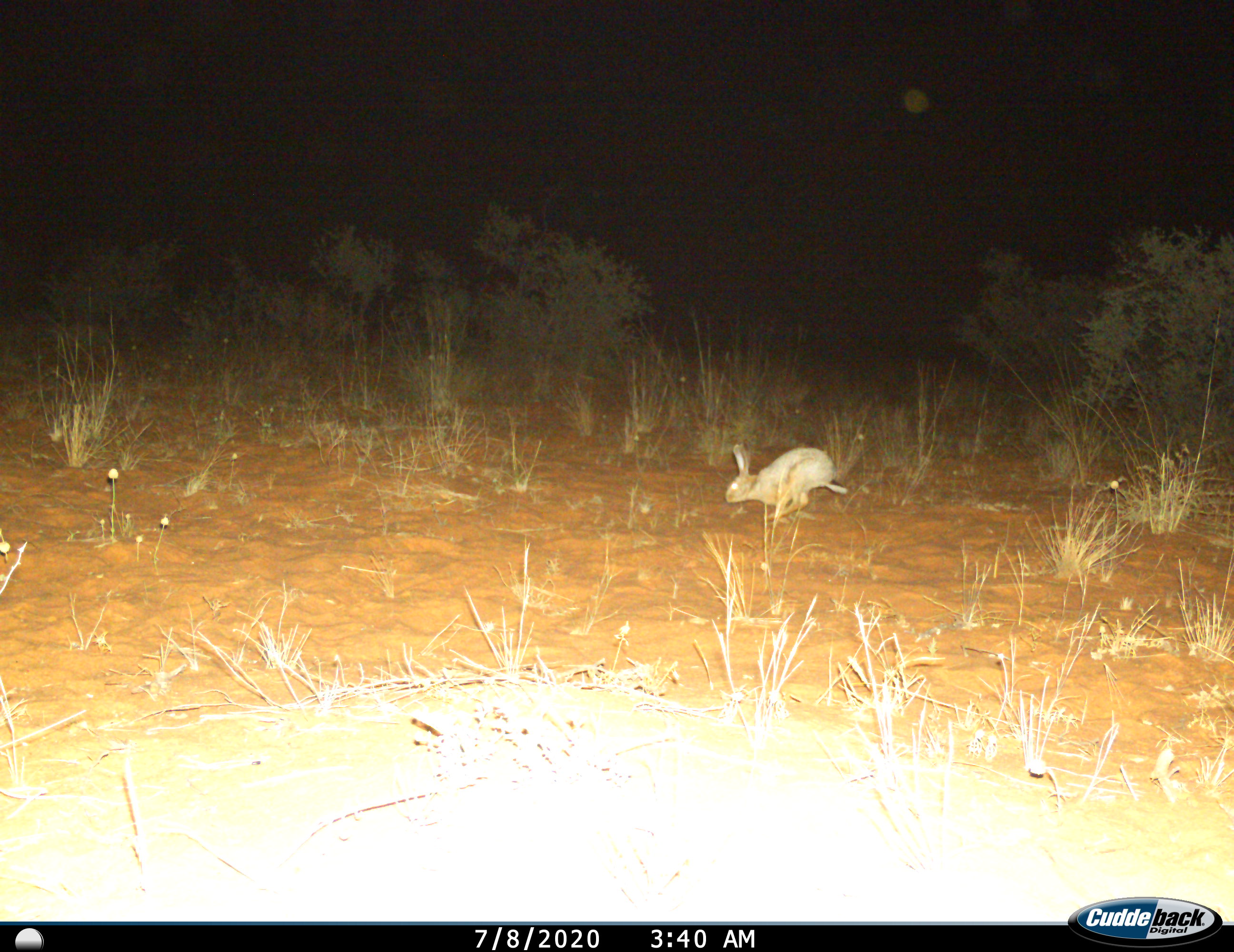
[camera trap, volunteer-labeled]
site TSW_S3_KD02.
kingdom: Animalia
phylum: Chordata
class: Mammalia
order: Lagomorpha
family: Leporidae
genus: Lepus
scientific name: Lepus capensis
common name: cape hare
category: harecape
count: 1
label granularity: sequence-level